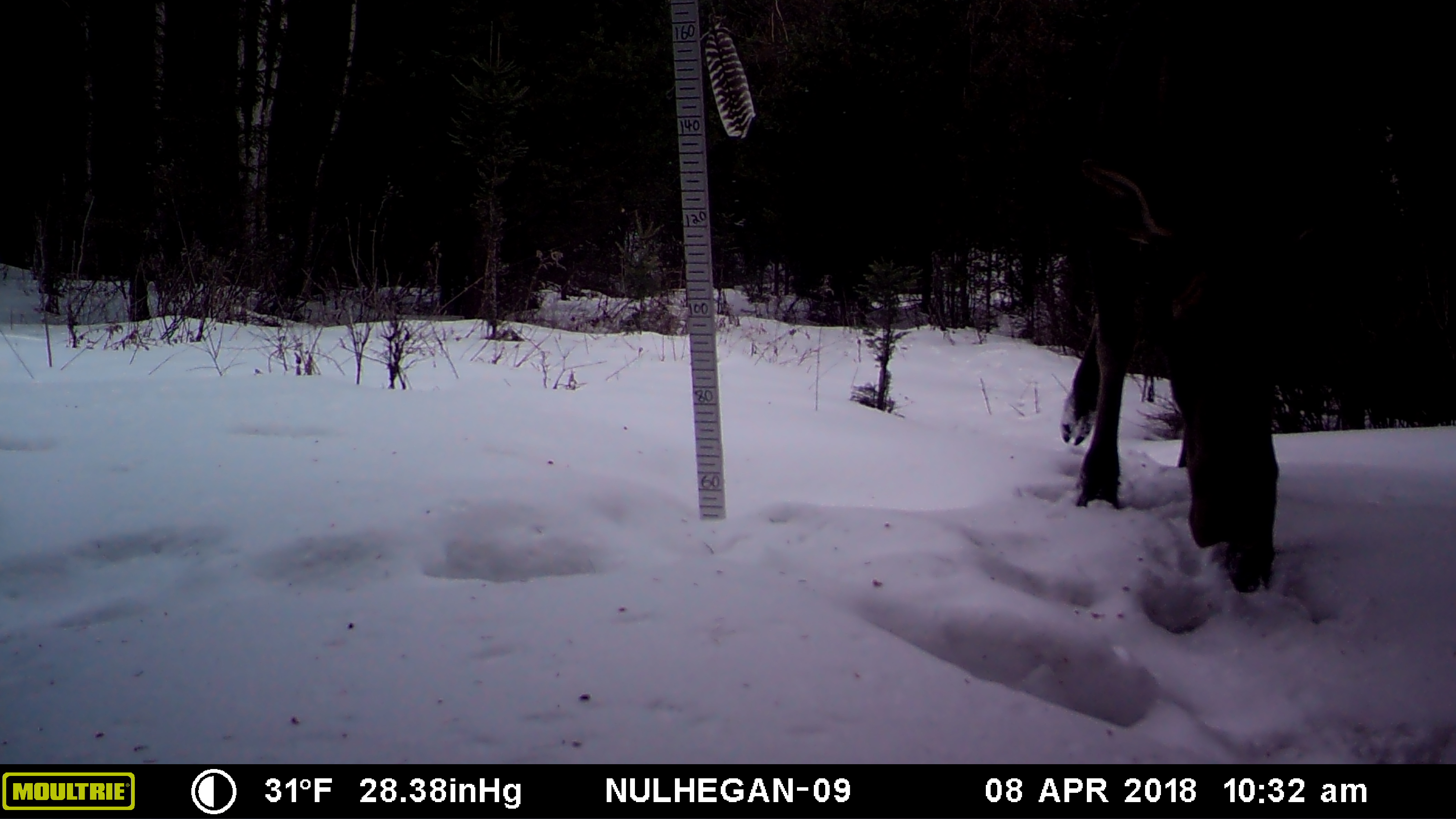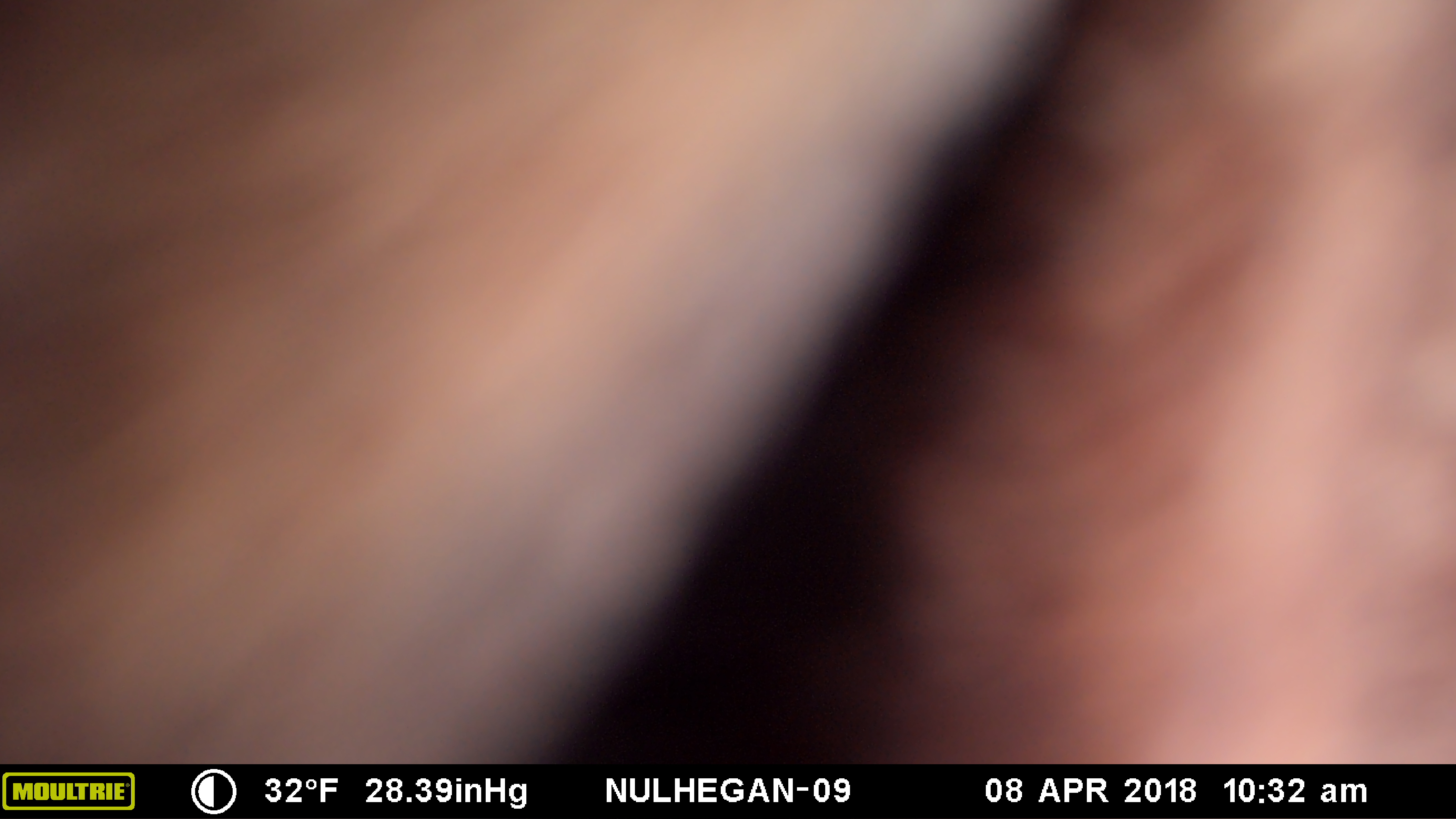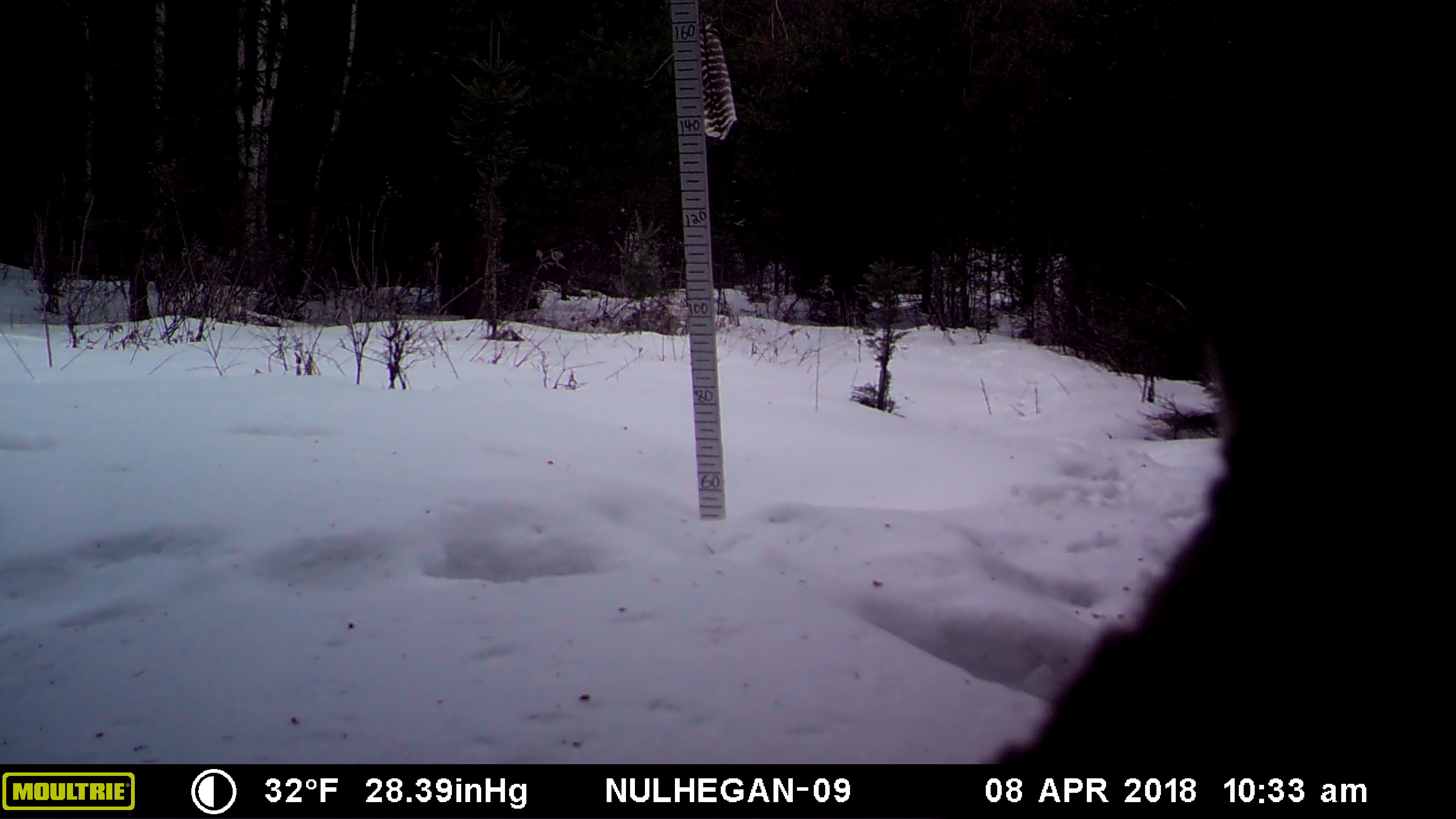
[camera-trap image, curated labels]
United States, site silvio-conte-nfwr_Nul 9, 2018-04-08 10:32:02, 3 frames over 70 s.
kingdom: Animalia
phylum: Chordata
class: Mammalia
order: Artiodactyla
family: Cervidae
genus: Alces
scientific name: Alces alces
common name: moose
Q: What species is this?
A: Moose (Alces alces).